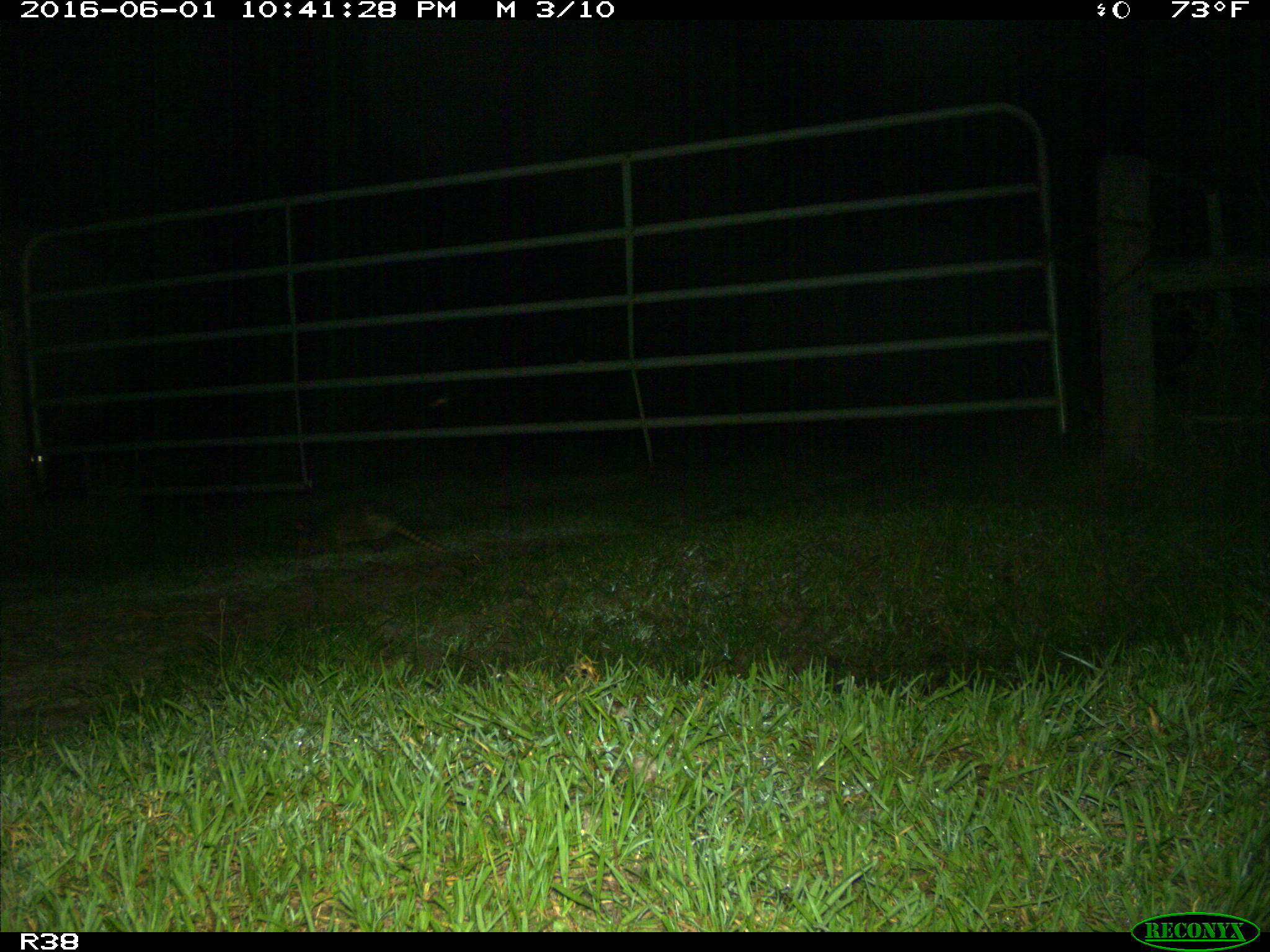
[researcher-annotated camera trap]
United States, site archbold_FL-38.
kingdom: Animalia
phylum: Chordata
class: Mammalia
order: Cingulata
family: Dasypodidae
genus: Dasypus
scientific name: Dasypus novemcinctus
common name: nine-banded armadillo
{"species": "Dasypus novemcinctus (nine-banded armadillo)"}